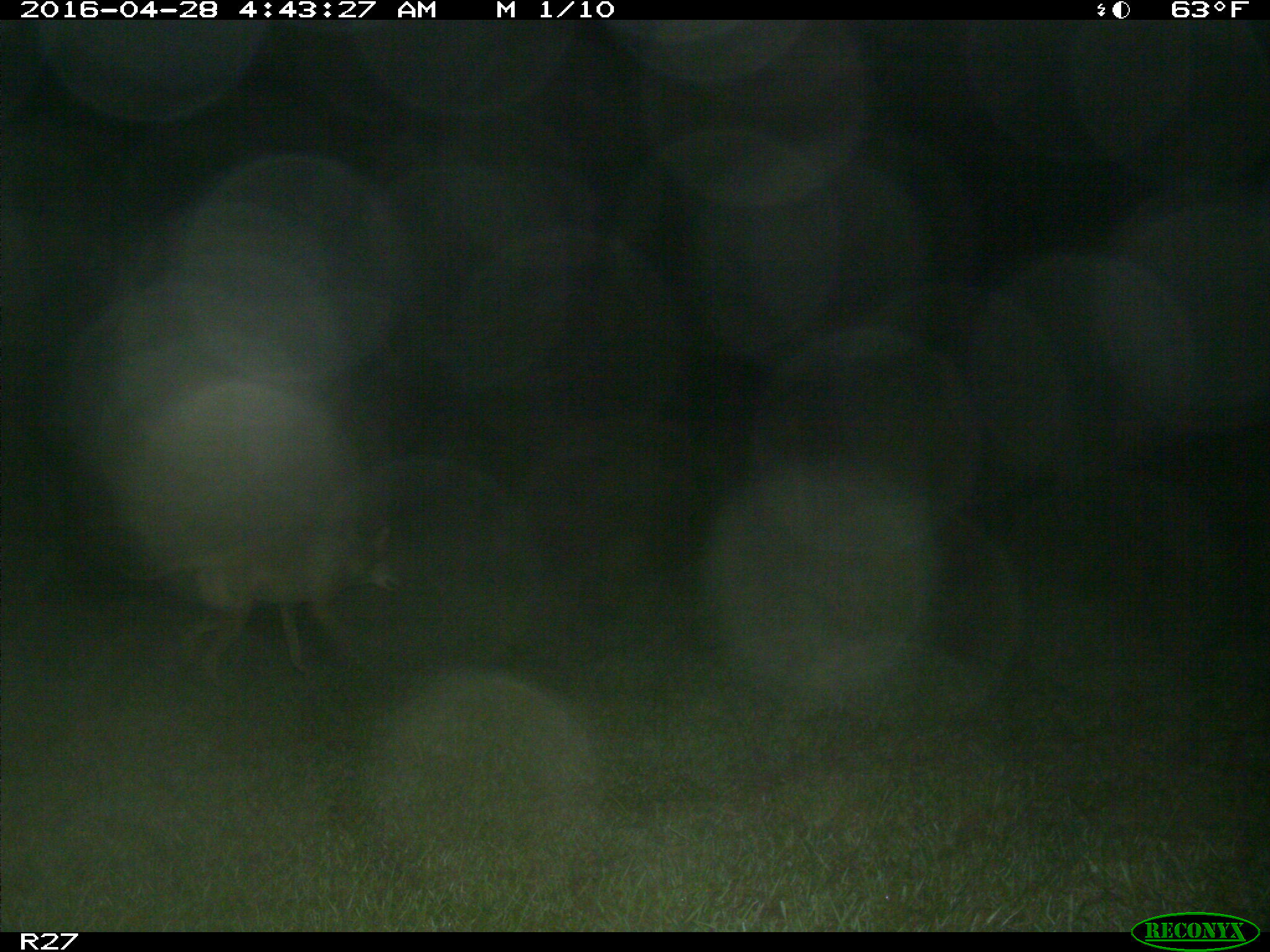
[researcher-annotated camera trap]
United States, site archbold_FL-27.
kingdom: Animalia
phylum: Chordata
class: Mammalia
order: Carnivora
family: Canidae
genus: Canis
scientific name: Canis latrans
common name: coyote